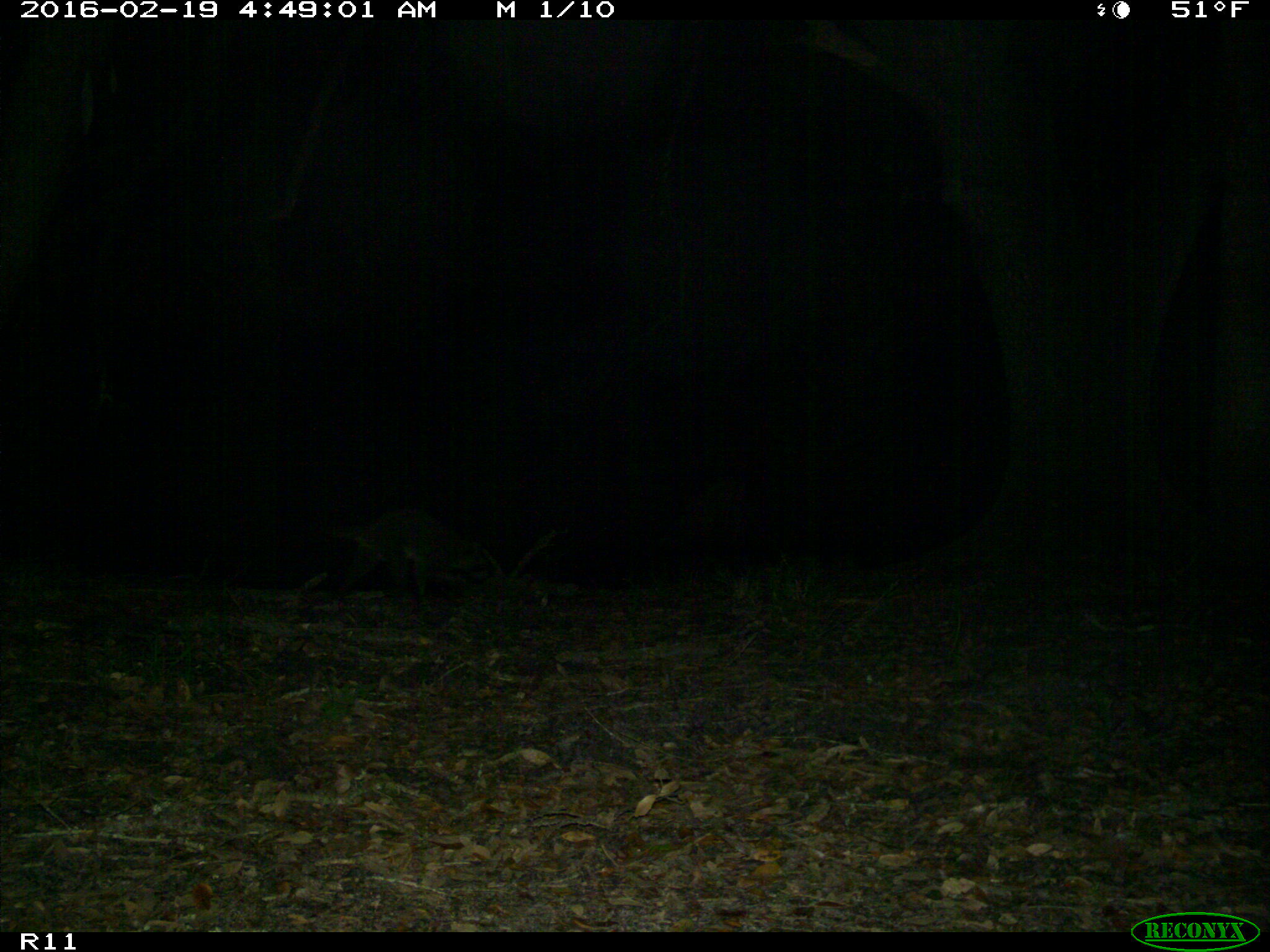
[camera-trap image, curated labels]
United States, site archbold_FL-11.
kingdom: Animalia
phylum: Chordata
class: Mammalia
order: Carnivora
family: Procyonidae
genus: Procyon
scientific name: Procyon lotor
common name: common raccoon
Procyon lotor (common raccoon).